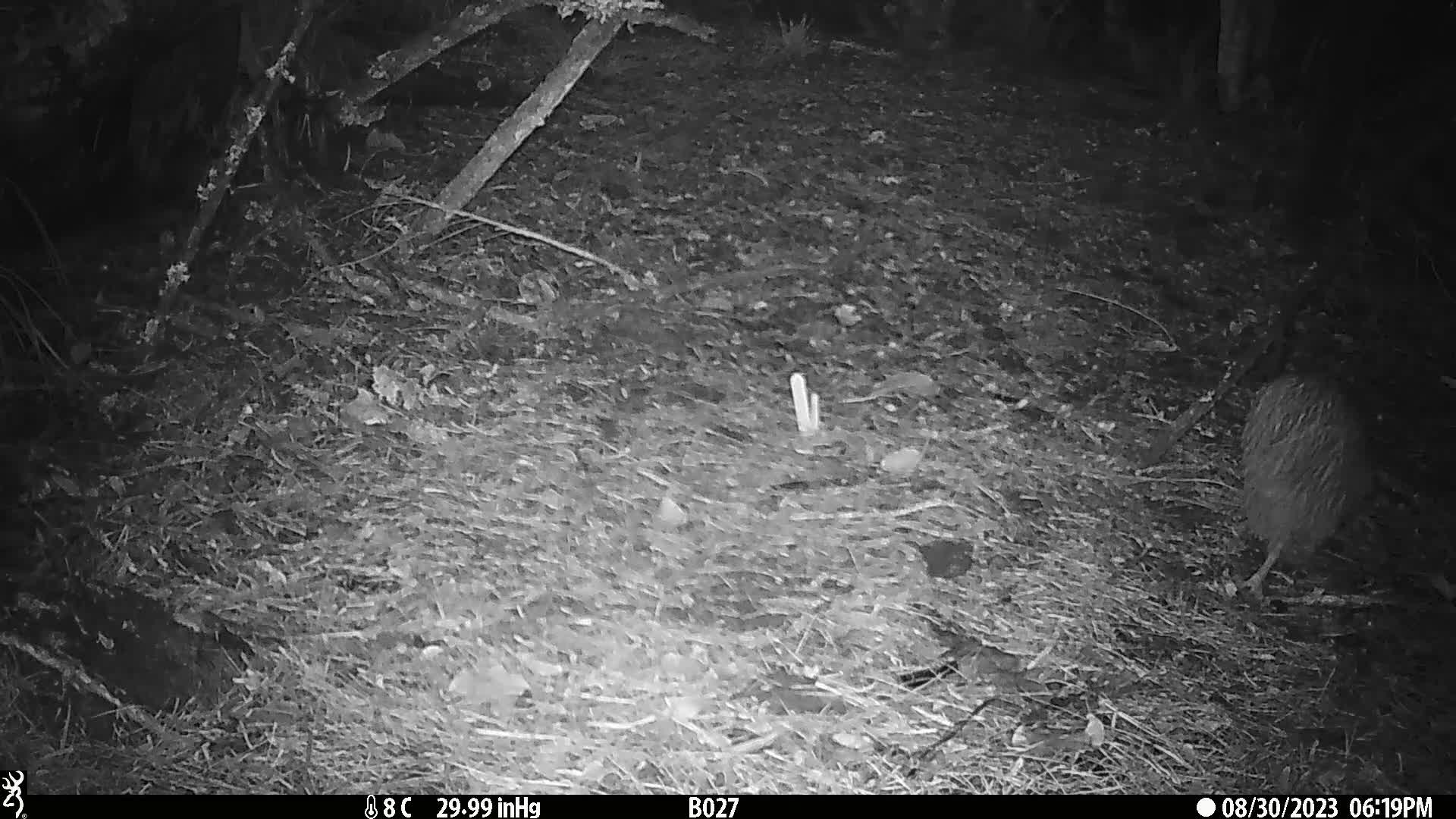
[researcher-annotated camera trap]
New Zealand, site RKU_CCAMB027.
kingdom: Animalia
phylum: Chordata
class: Aves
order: Apterygiformes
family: Apterygidae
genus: Apteryx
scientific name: Apteryx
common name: kiwi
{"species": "kiwi (Apteryx)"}